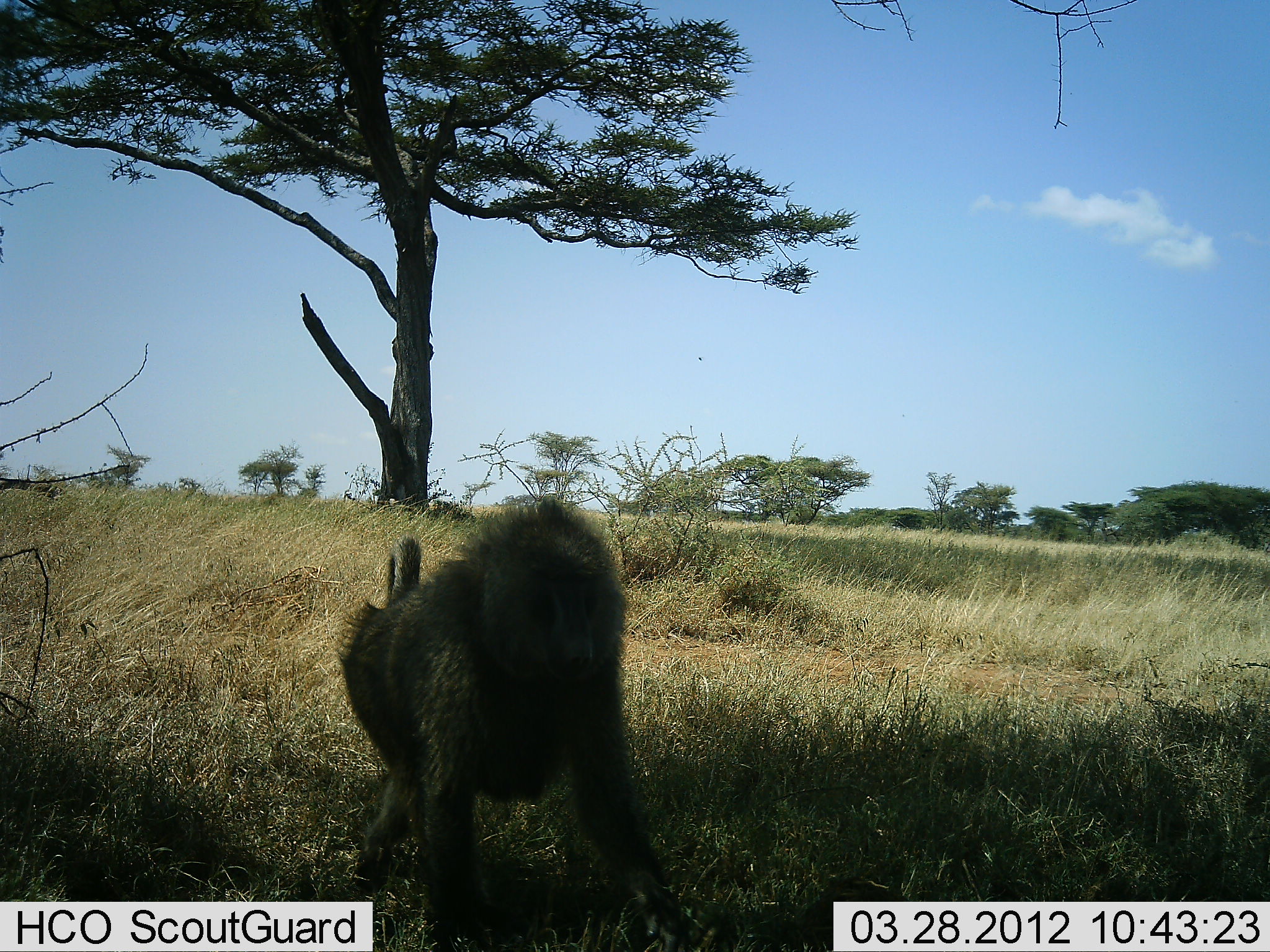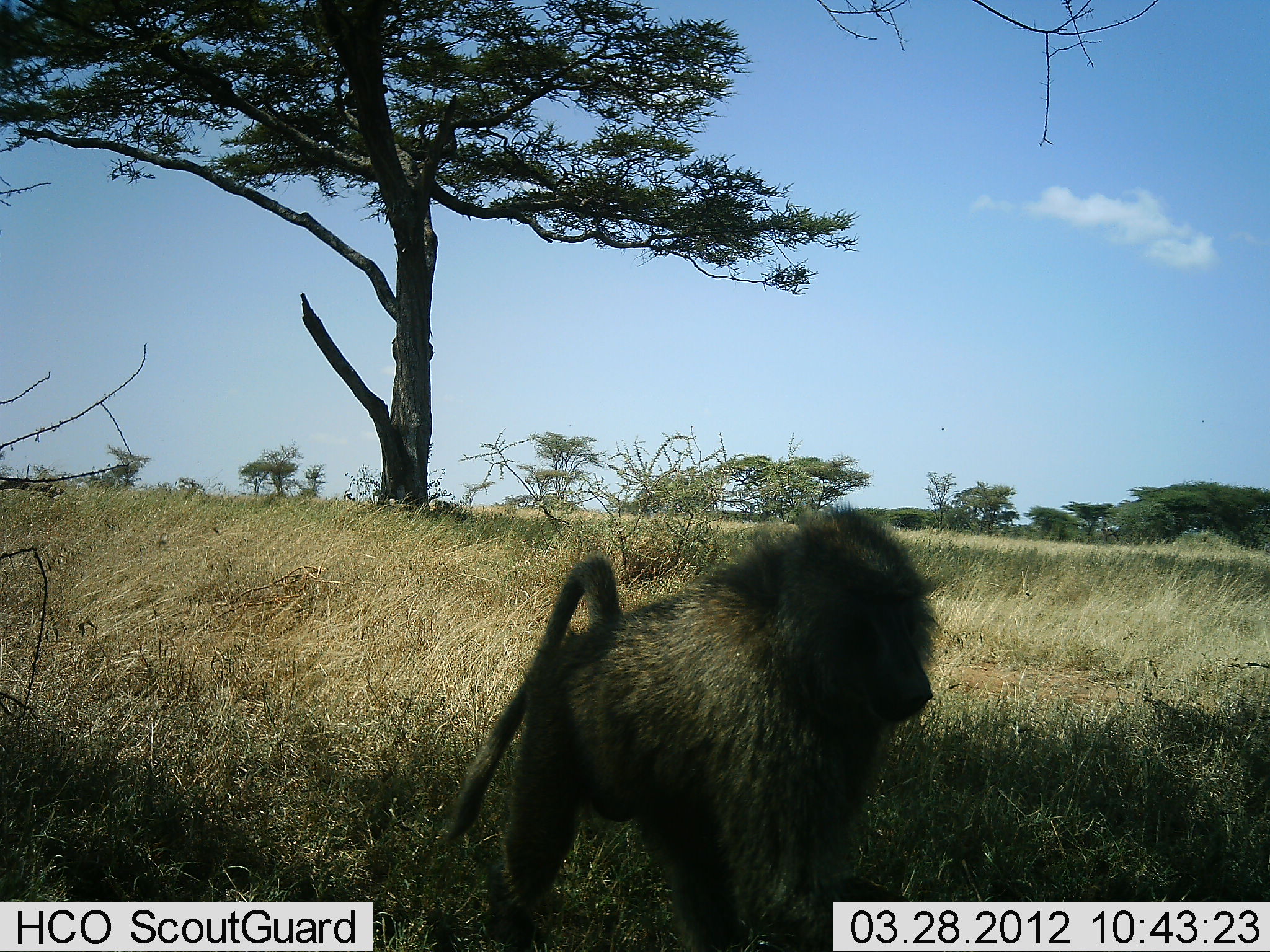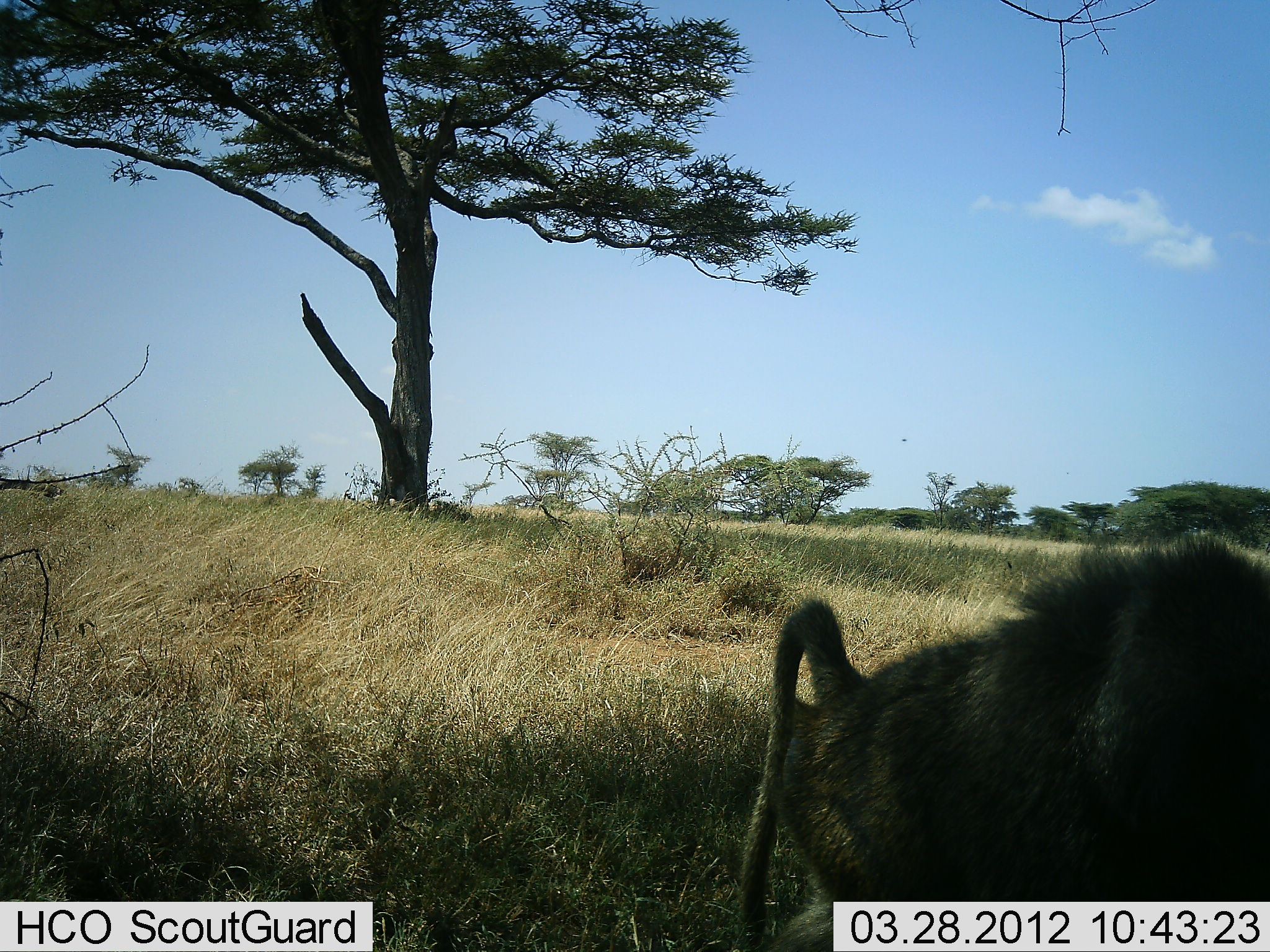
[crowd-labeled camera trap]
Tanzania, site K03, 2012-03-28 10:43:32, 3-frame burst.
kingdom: Animalia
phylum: Chordata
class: Mammalia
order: Primates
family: Cercopithecidae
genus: Papio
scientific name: Papio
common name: baboon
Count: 1.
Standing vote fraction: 4%.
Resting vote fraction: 0%.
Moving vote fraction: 96%.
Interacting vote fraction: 0%.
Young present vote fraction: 0%.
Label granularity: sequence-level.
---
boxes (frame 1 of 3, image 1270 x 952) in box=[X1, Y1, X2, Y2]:
animal: box=[338, 498, 693, 950]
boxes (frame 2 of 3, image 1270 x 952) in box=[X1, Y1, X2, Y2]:
animal: box=[445, 503, 945, 952]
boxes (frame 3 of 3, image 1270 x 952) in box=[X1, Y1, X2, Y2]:
animal: box=[725, 525, 1270, 952]